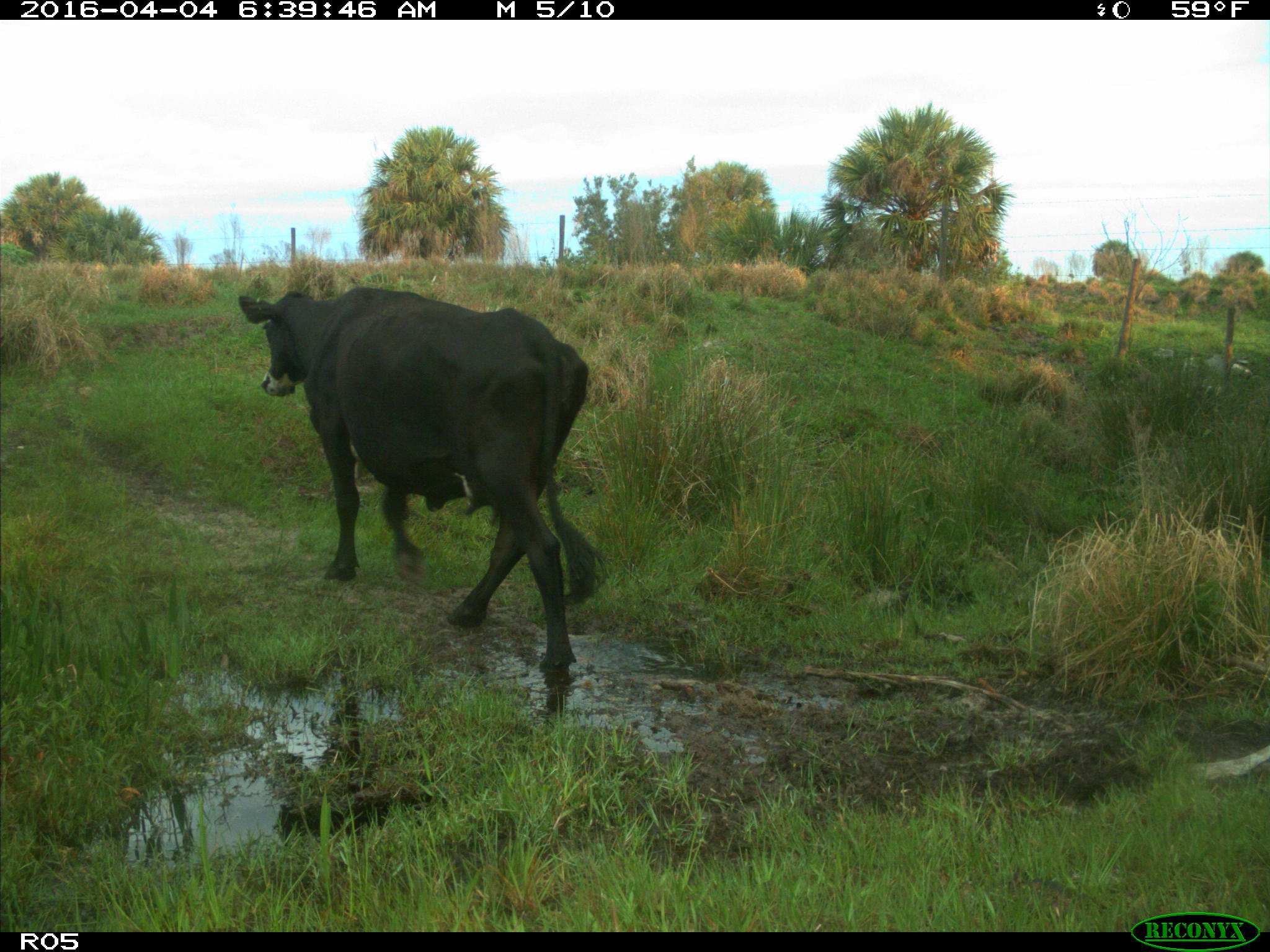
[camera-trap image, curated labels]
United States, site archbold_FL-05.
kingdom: Animalia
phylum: Chordata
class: Mammalia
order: Artiodactyla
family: Bovidae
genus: Bos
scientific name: Bos taurus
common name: domestic cow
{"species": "Bos taurus (domestic cow)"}